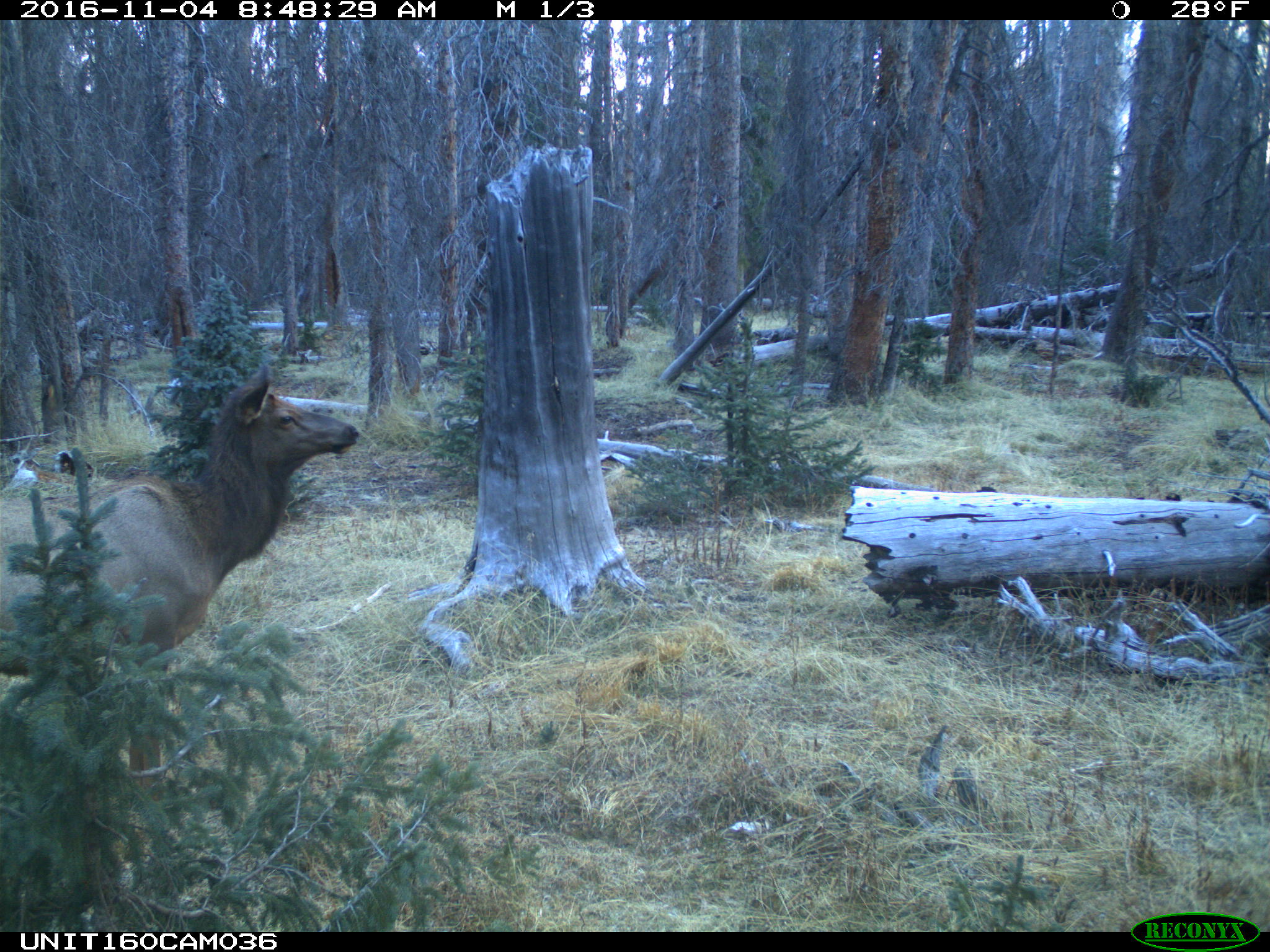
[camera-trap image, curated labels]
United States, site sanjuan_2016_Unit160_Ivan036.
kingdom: Animalia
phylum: Chordata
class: Mammalia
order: Artiodactyla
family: Cervidae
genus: Cervus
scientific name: Cervus elaphus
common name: red deer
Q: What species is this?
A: Cervus elaphus (red deer).